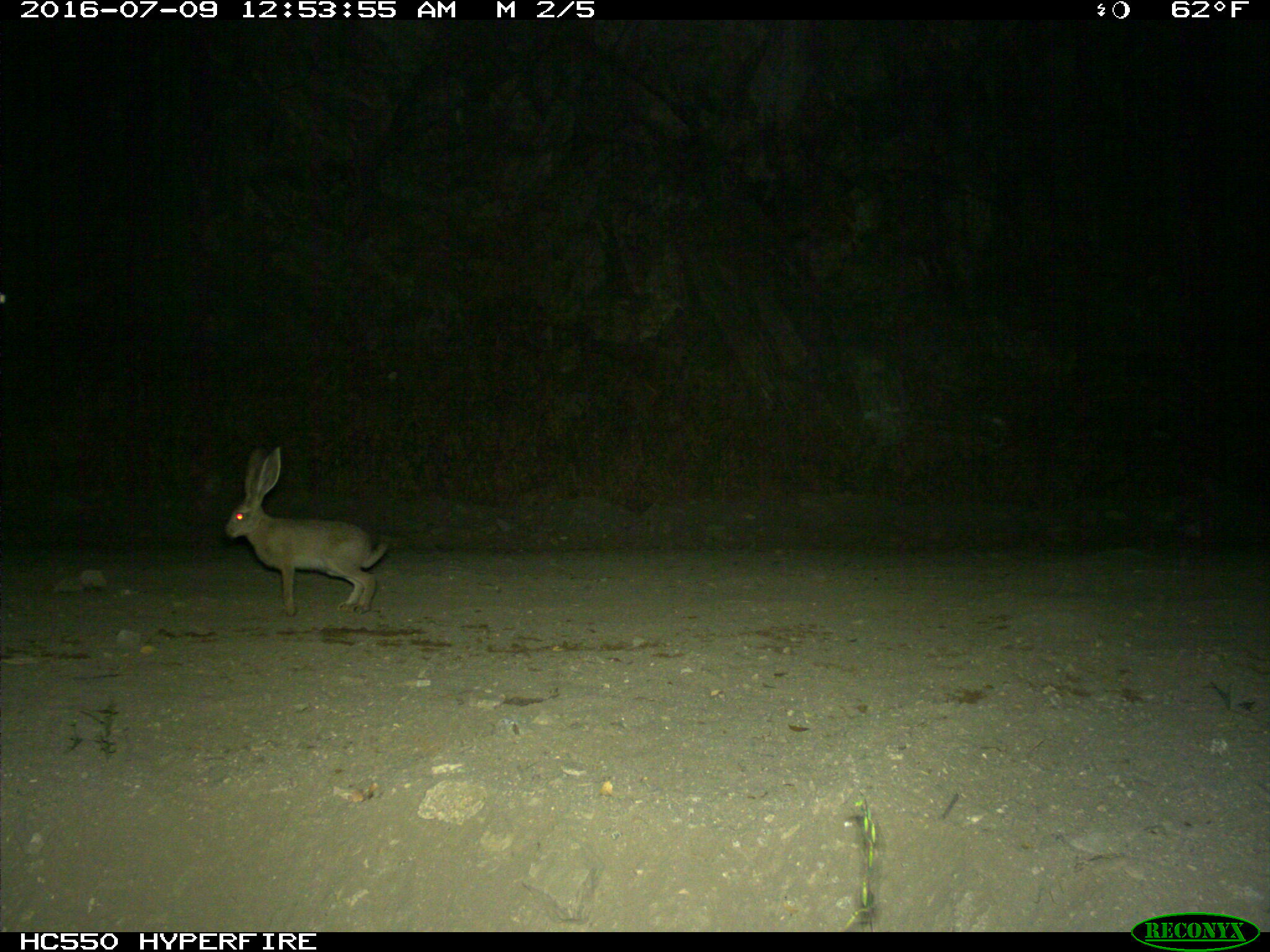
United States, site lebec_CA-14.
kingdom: Animalia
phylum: Chordata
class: Mammalia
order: Lagomorpha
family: Leporidae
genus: Lepus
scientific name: Lepus californicus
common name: black-tailed jackrabbit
Lepus californicus (black-tailed jackrabbit).